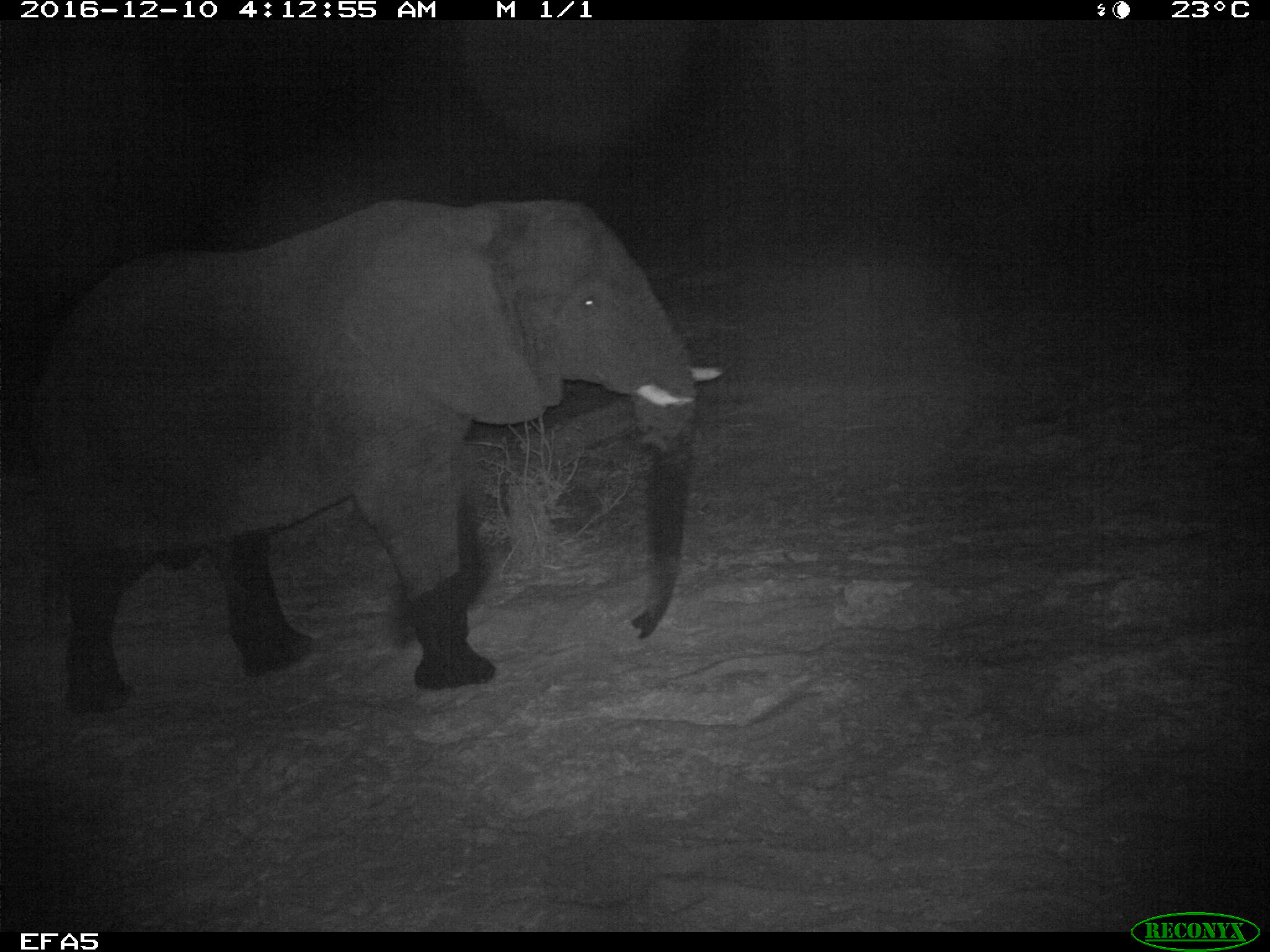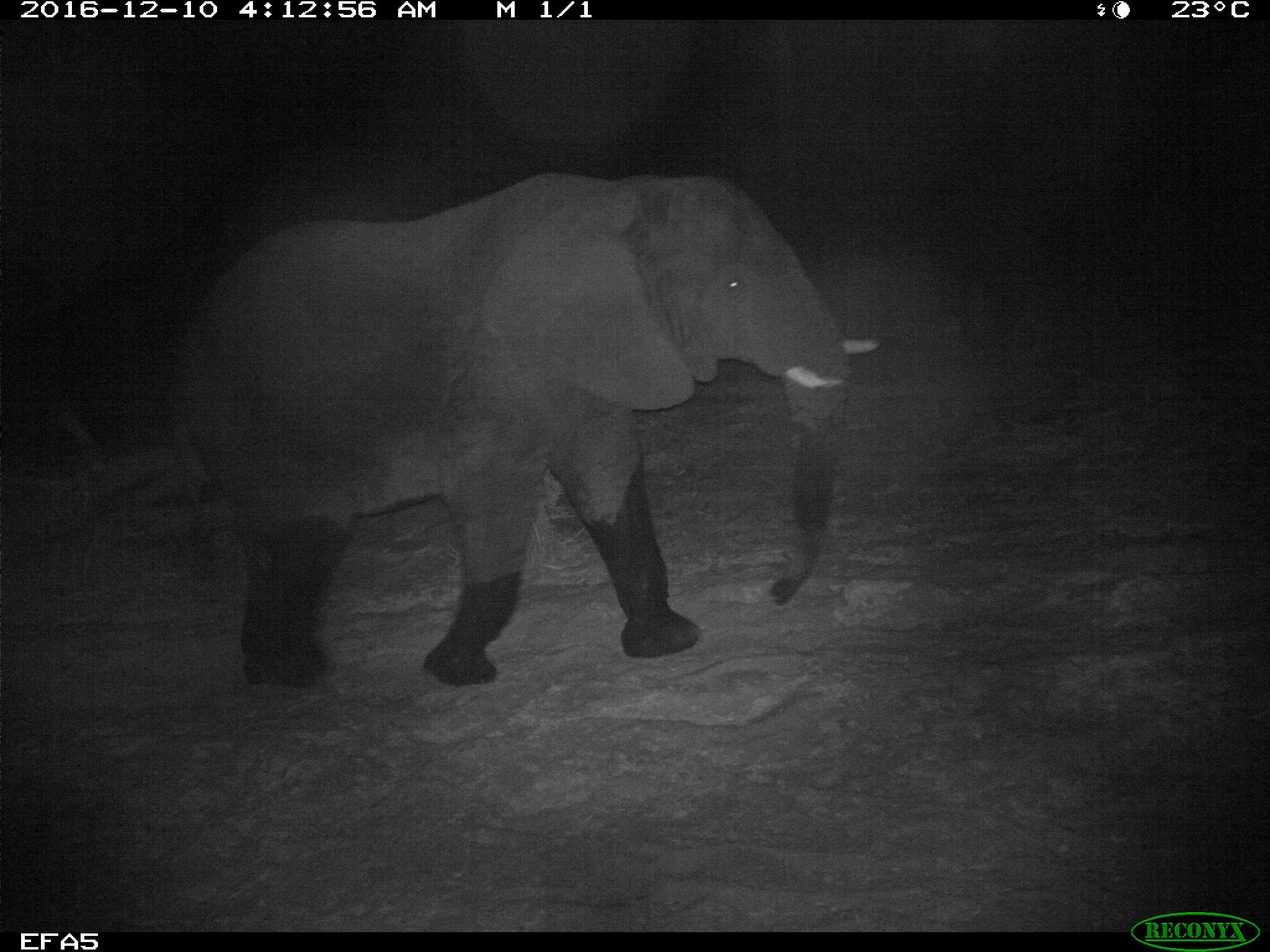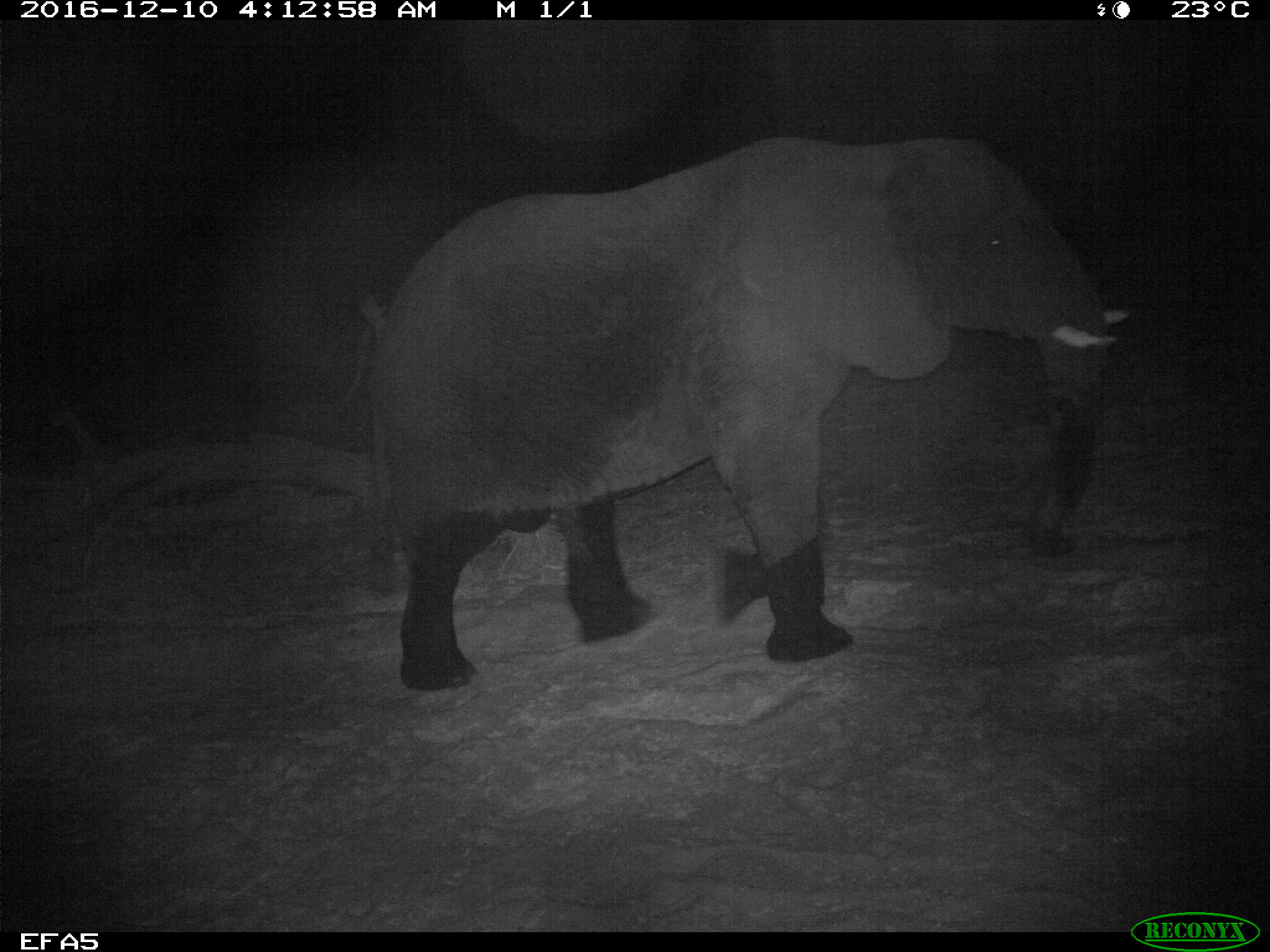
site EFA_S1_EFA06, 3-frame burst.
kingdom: Animalia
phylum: Chordata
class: Mammalia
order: Proboscidea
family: Elephantidae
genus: Loxodonta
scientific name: Loxodonta africana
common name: african bush elephant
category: elephant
Elephant (african bush elephant) (Loxodonta africana), count 1. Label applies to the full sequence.